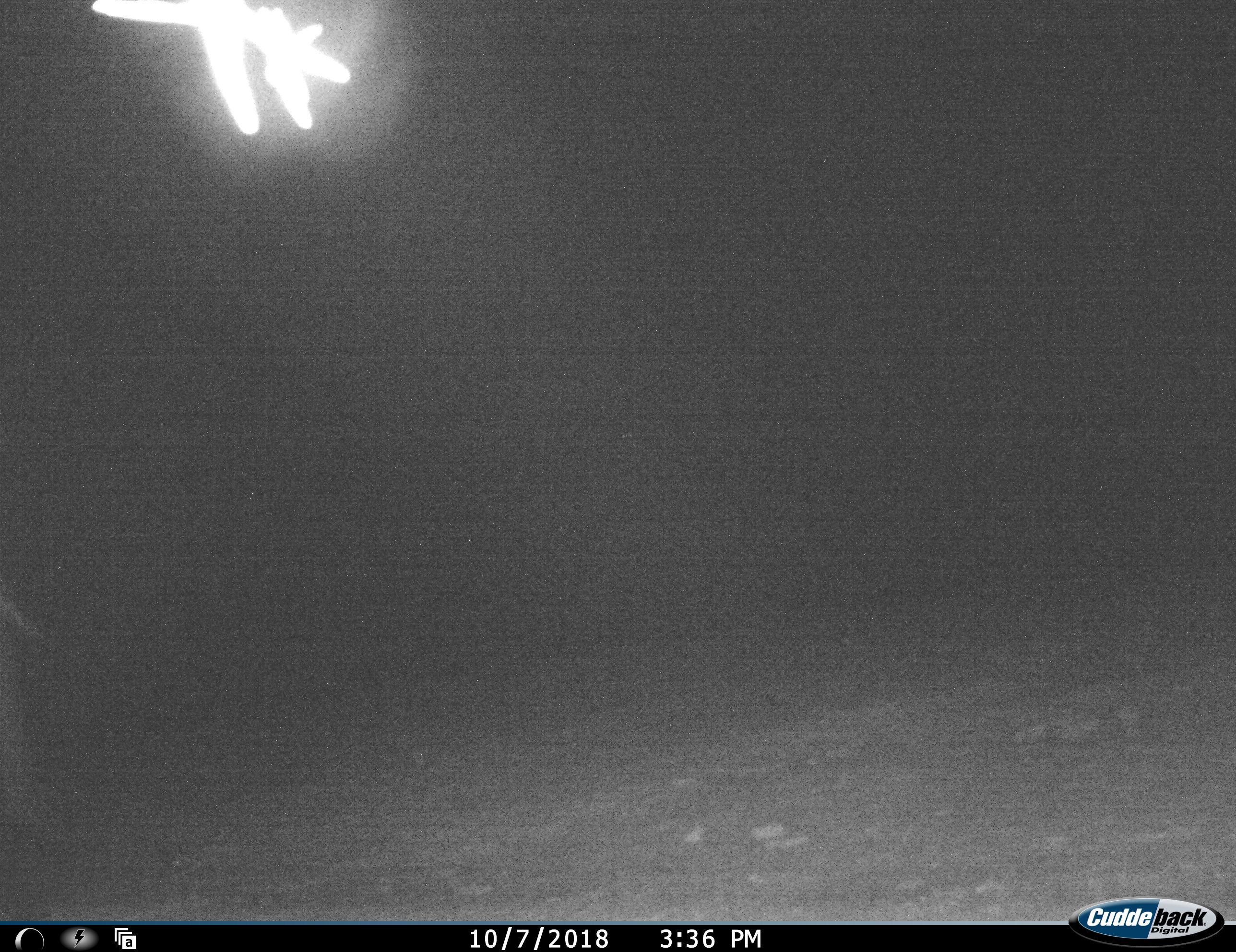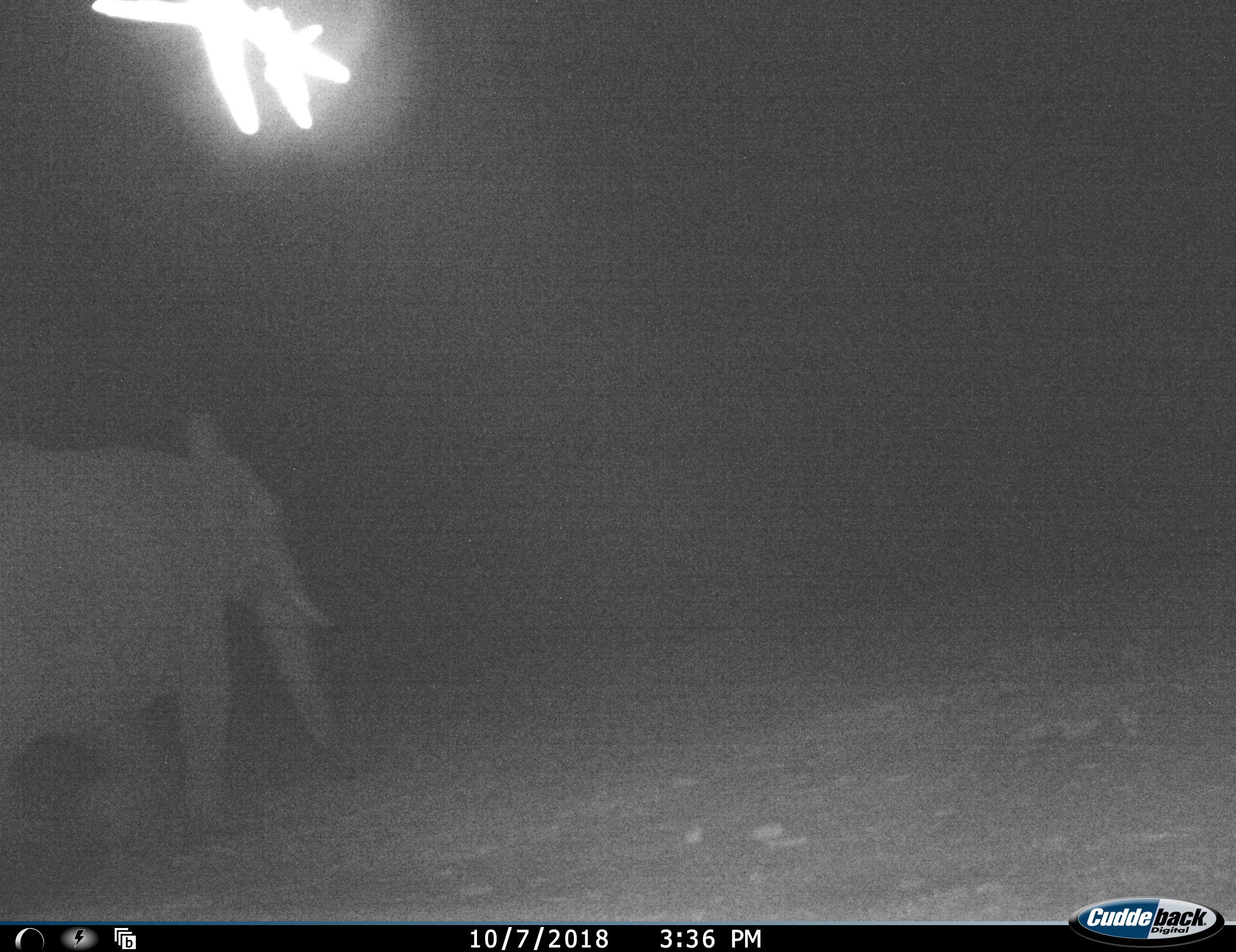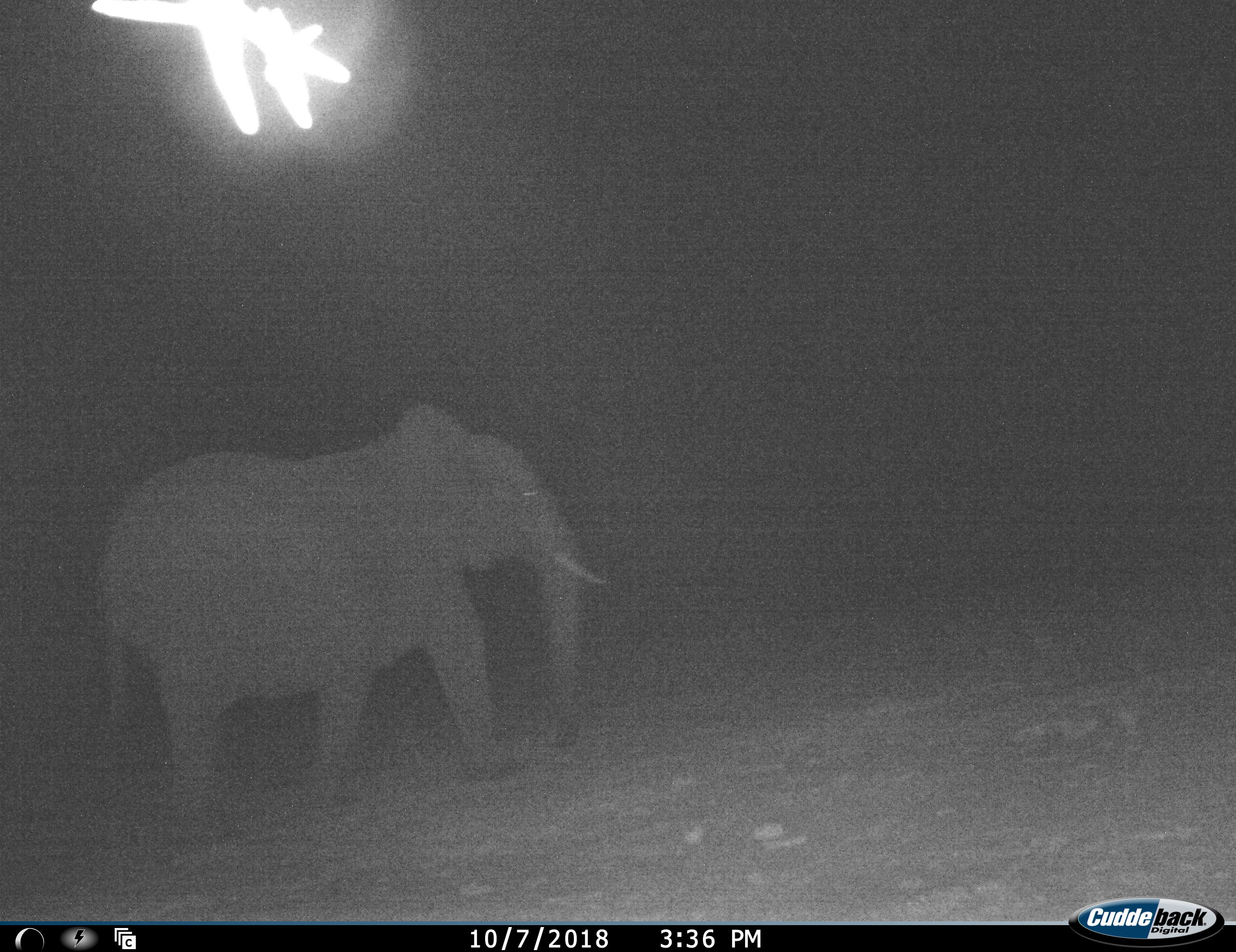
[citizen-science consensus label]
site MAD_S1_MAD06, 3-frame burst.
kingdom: Animalia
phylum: Chordata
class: Mammalia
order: Proboscidea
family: Elephantidae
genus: Loxodonta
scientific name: Loxodonta africana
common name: african bush elephant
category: elephant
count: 1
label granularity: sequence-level